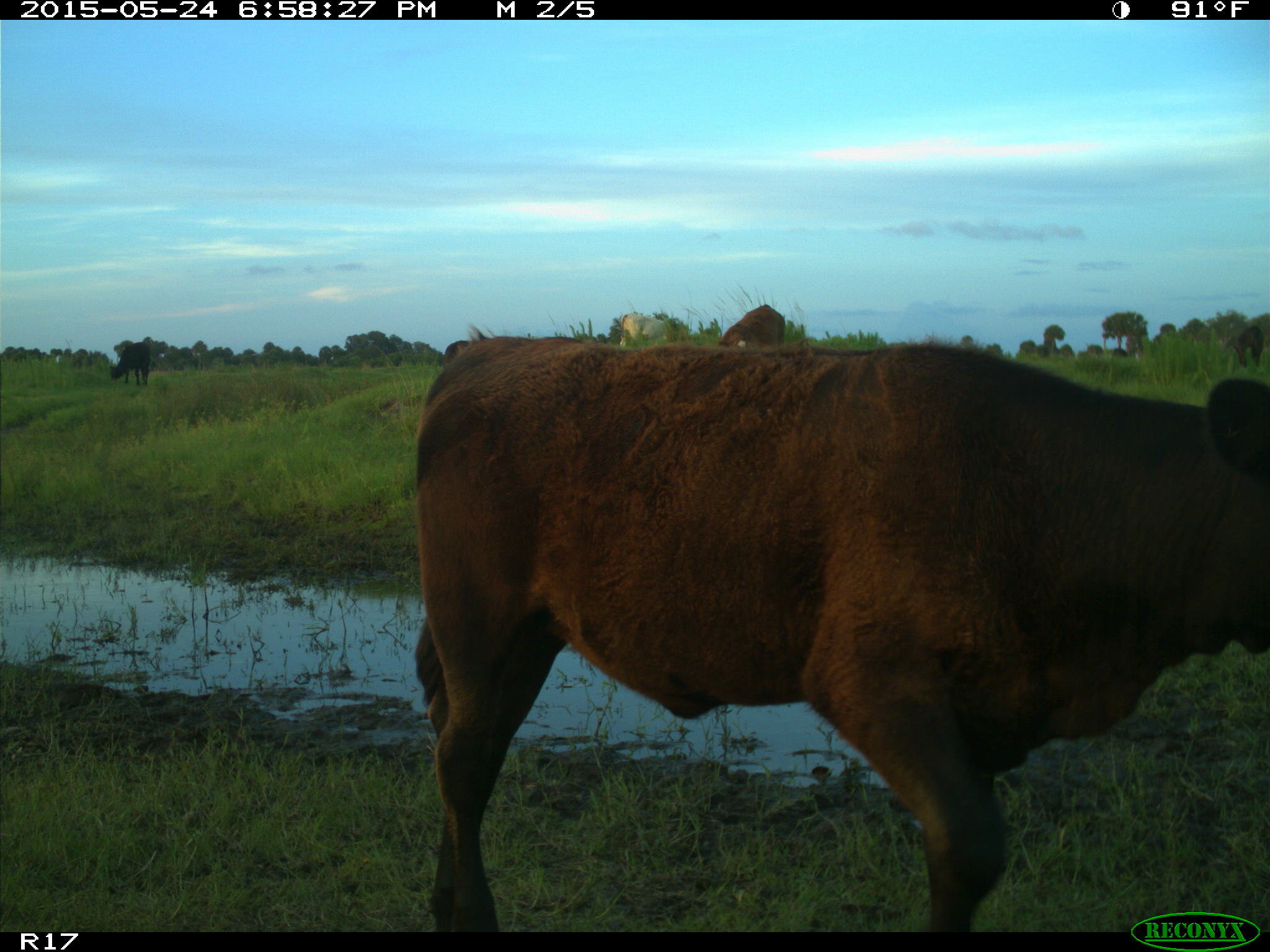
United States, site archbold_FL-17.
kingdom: Animalia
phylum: Chordata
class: Mammalia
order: Artiodactyla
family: Bovidae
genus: Bos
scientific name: Bos taurus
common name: domestic cow